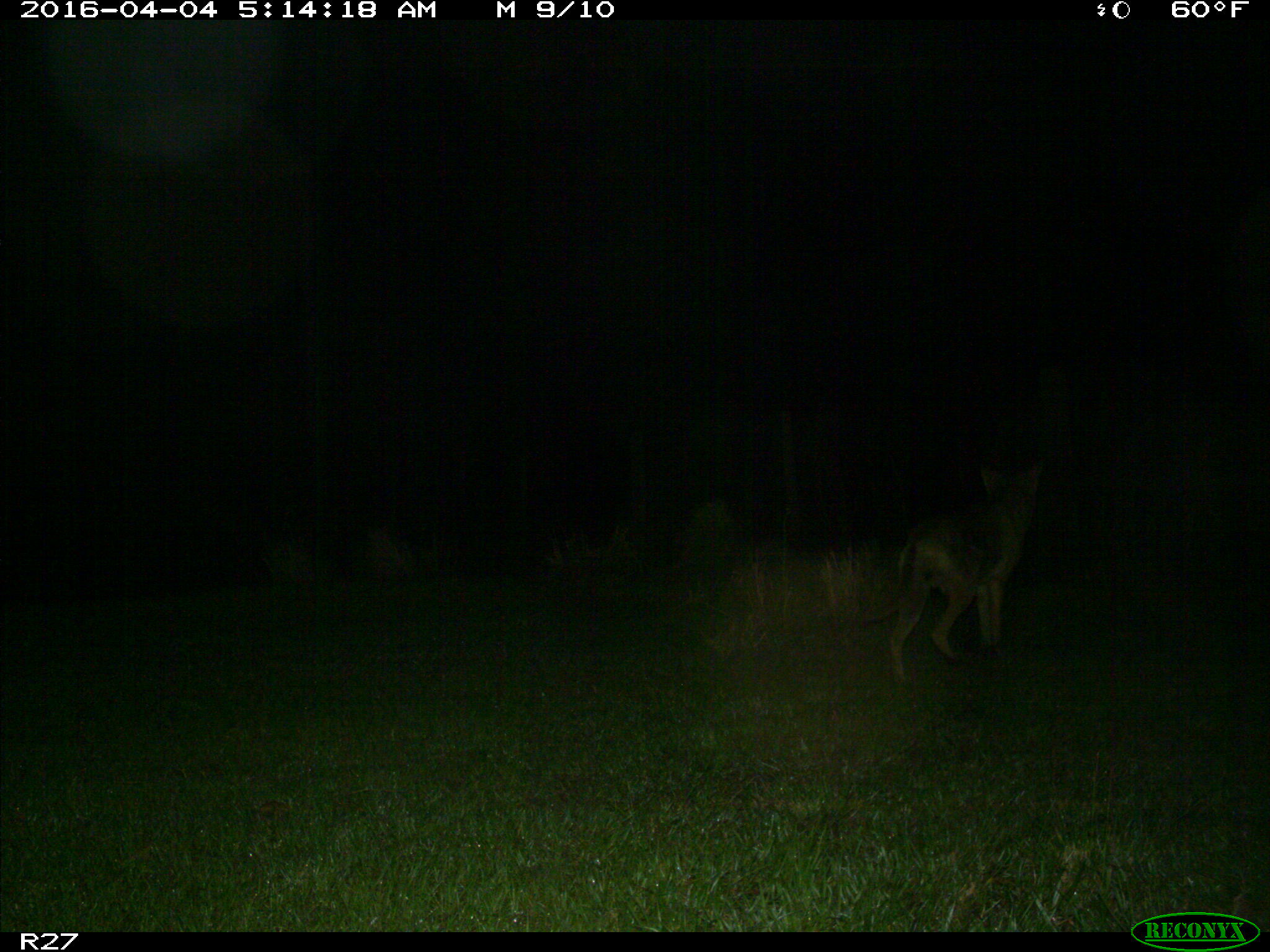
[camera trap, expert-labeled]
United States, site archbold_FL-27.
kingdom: Animalia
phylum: Chordata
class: Mammalia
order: Carnivora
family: Canidae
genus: Canis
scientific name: Canis latrans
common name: coyote